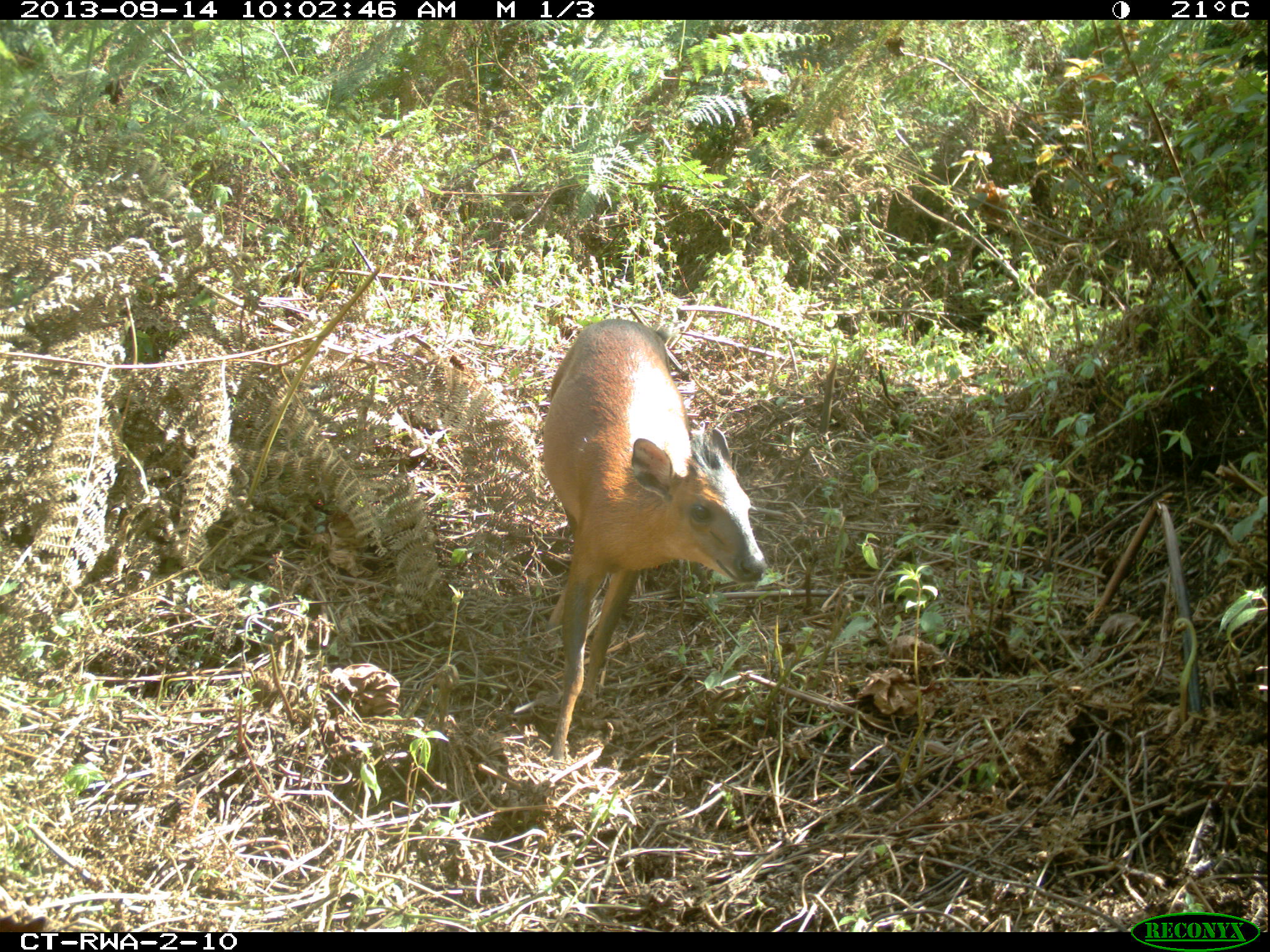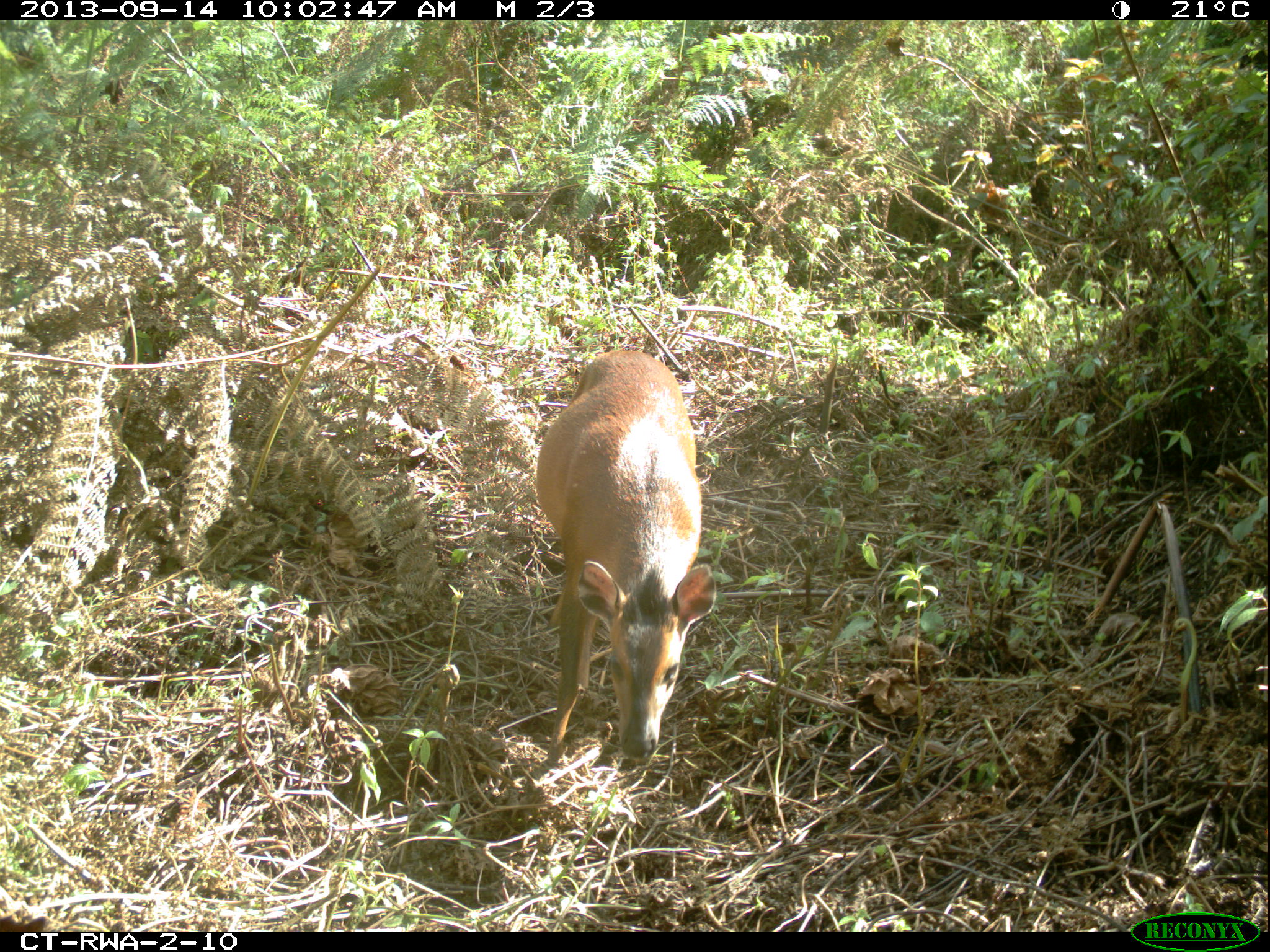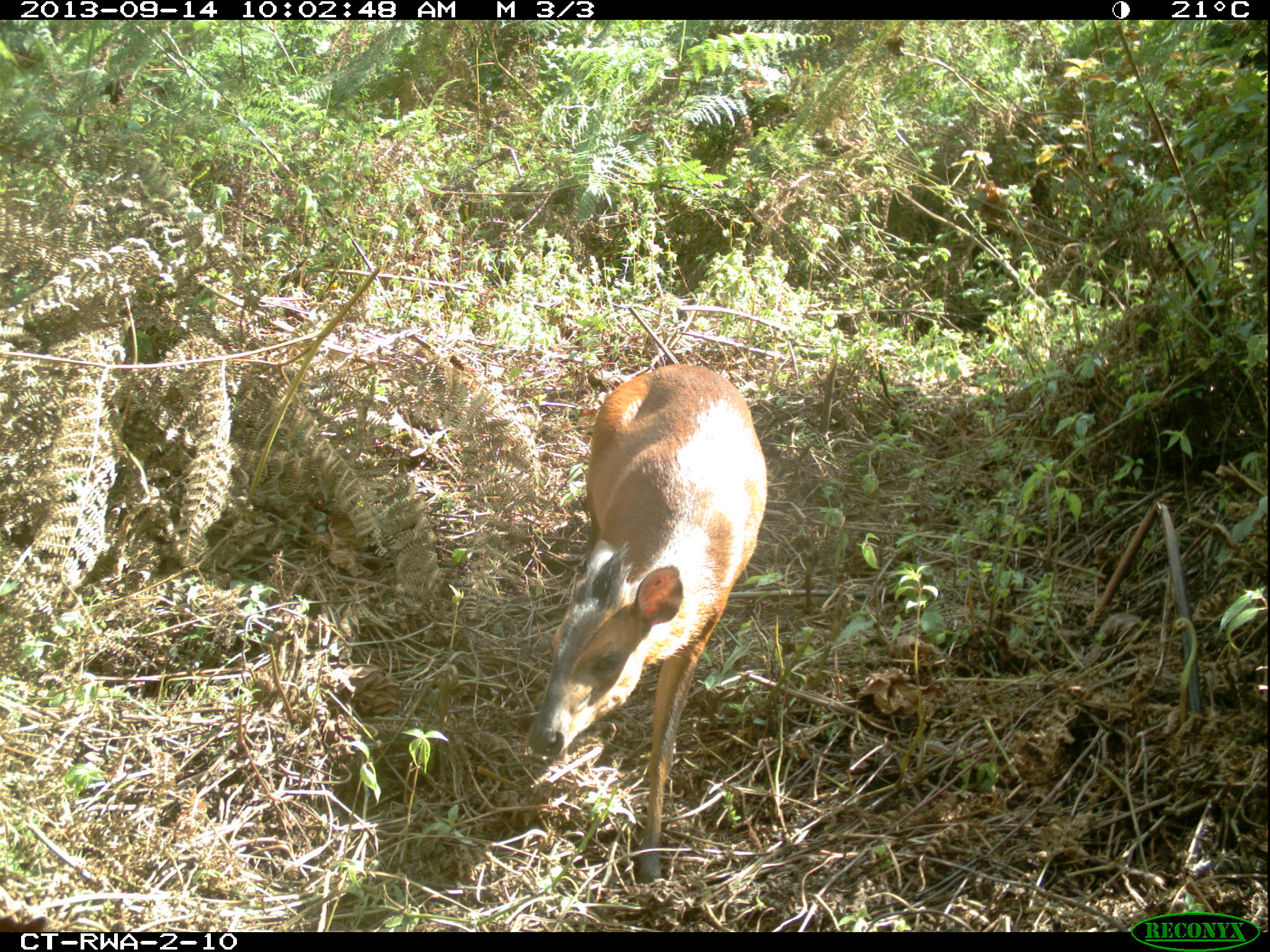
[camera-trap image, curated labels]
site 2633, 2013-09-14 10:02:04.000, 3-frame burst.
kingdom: Animalia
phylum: Chordata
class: Mammalia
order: Artiodactyla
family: Bovidae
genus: Cephalophus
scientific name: Cephalophus nigrifrons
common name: black-fronted duiker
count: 1